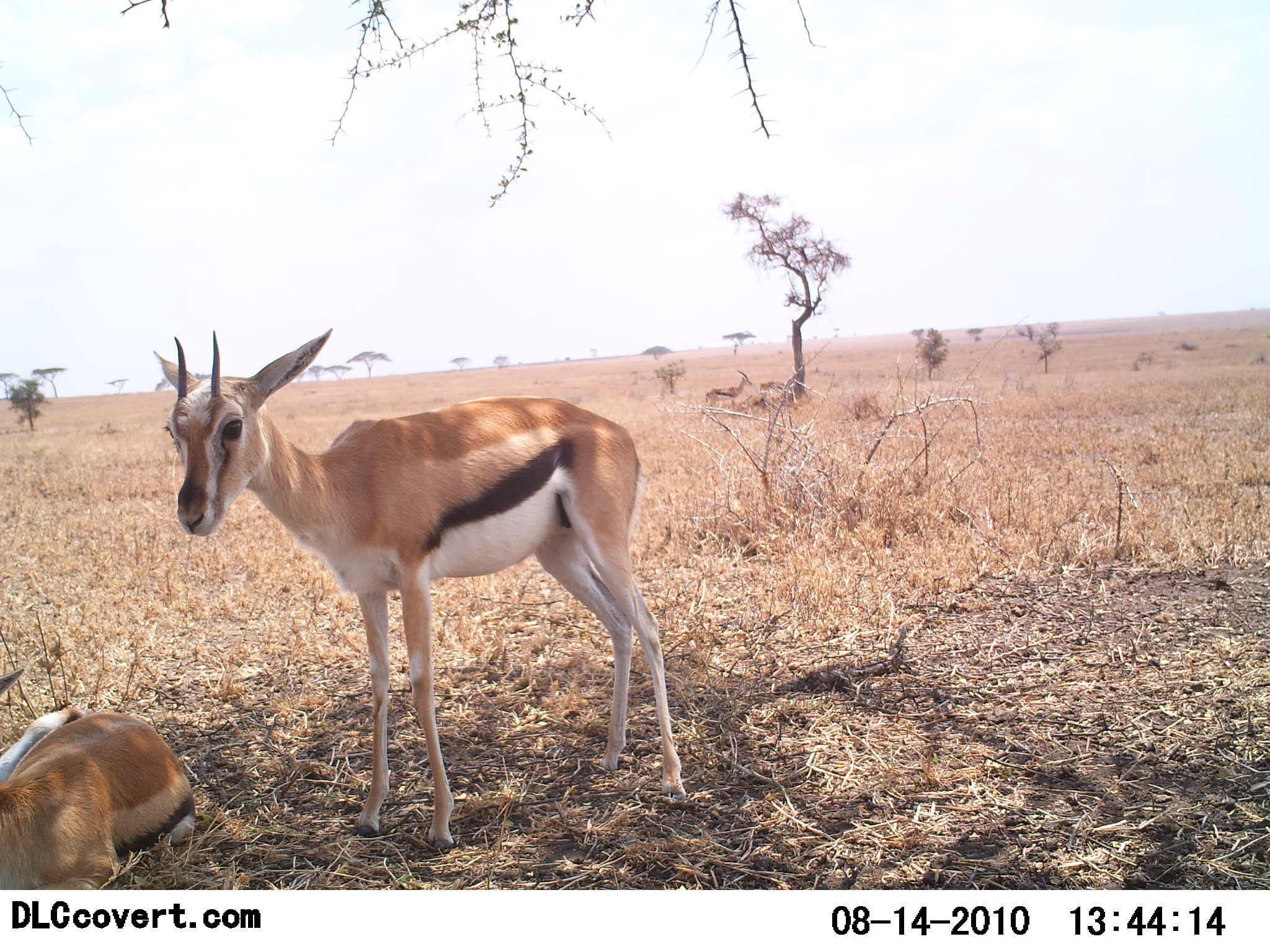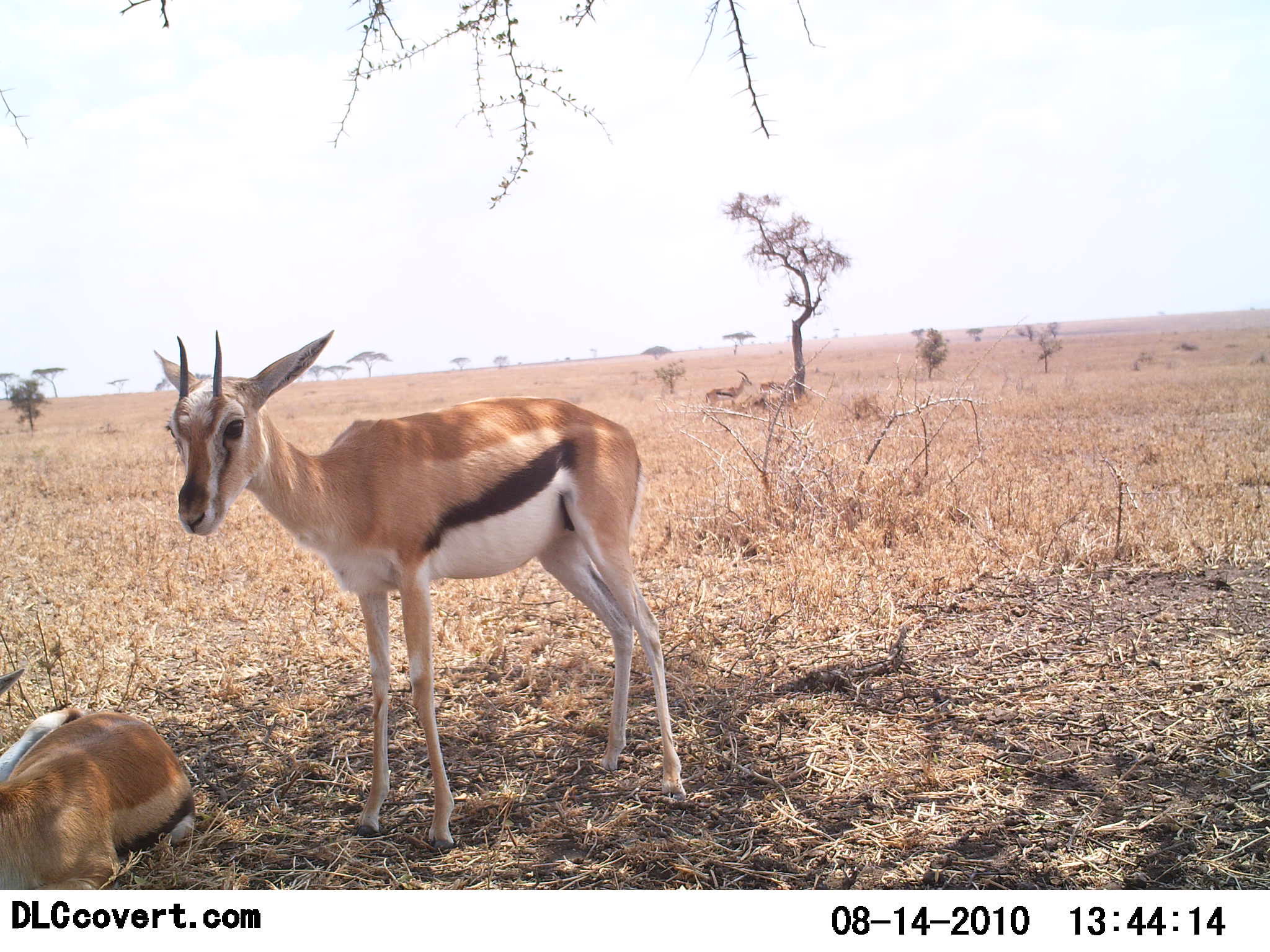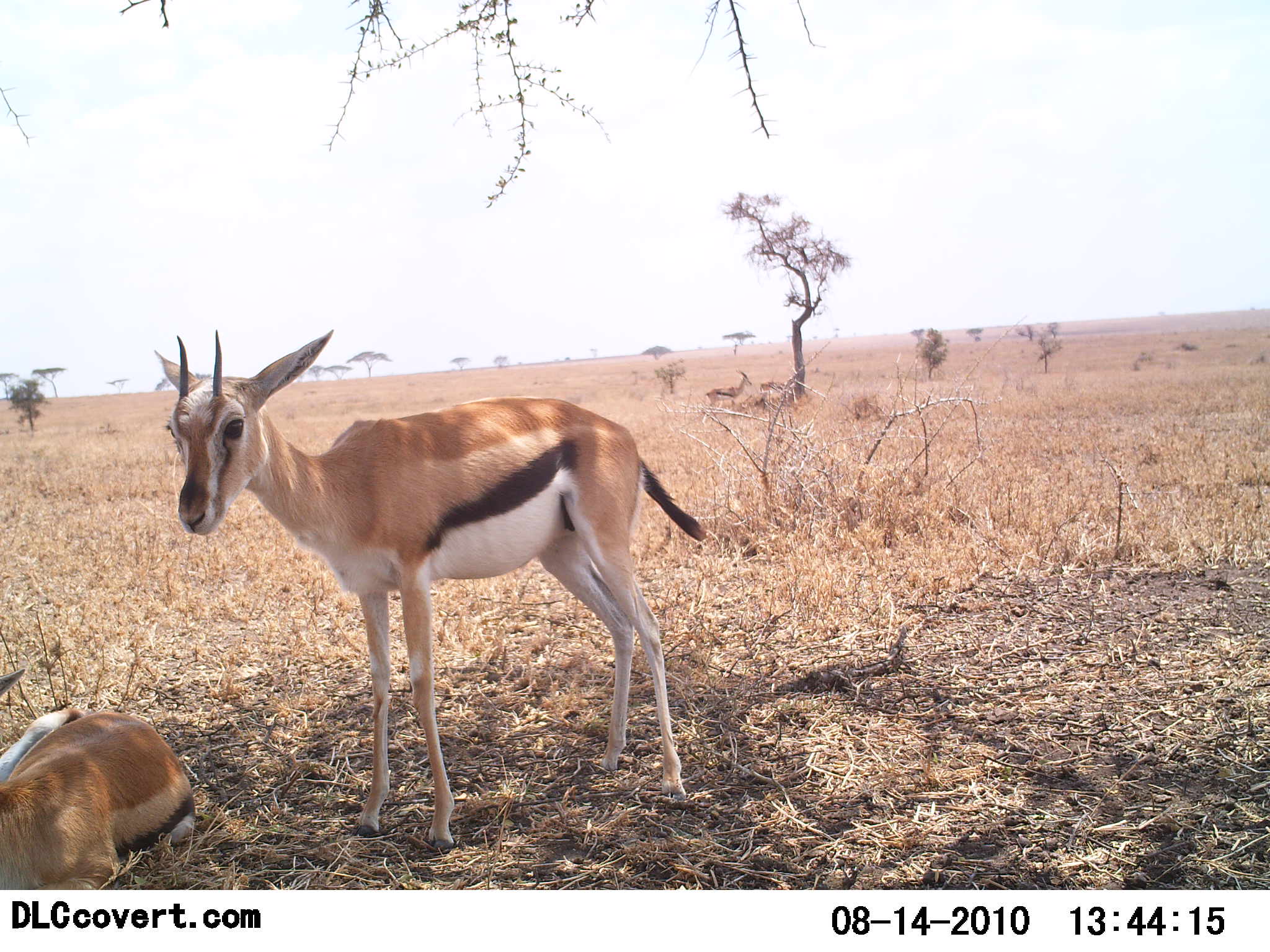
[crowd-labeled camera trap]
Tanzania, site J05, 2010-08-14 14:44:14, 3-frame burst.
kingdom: Animalia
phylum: Chordata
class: Mammalia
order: Artiodactyla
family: Bovidae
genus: Eudorcas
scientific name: Eudorcas thomsonii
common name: thomson's gazelle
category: gazellethomsons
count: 2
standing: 88%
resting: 100%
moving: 0%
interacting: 0%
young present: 0%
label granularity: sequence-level